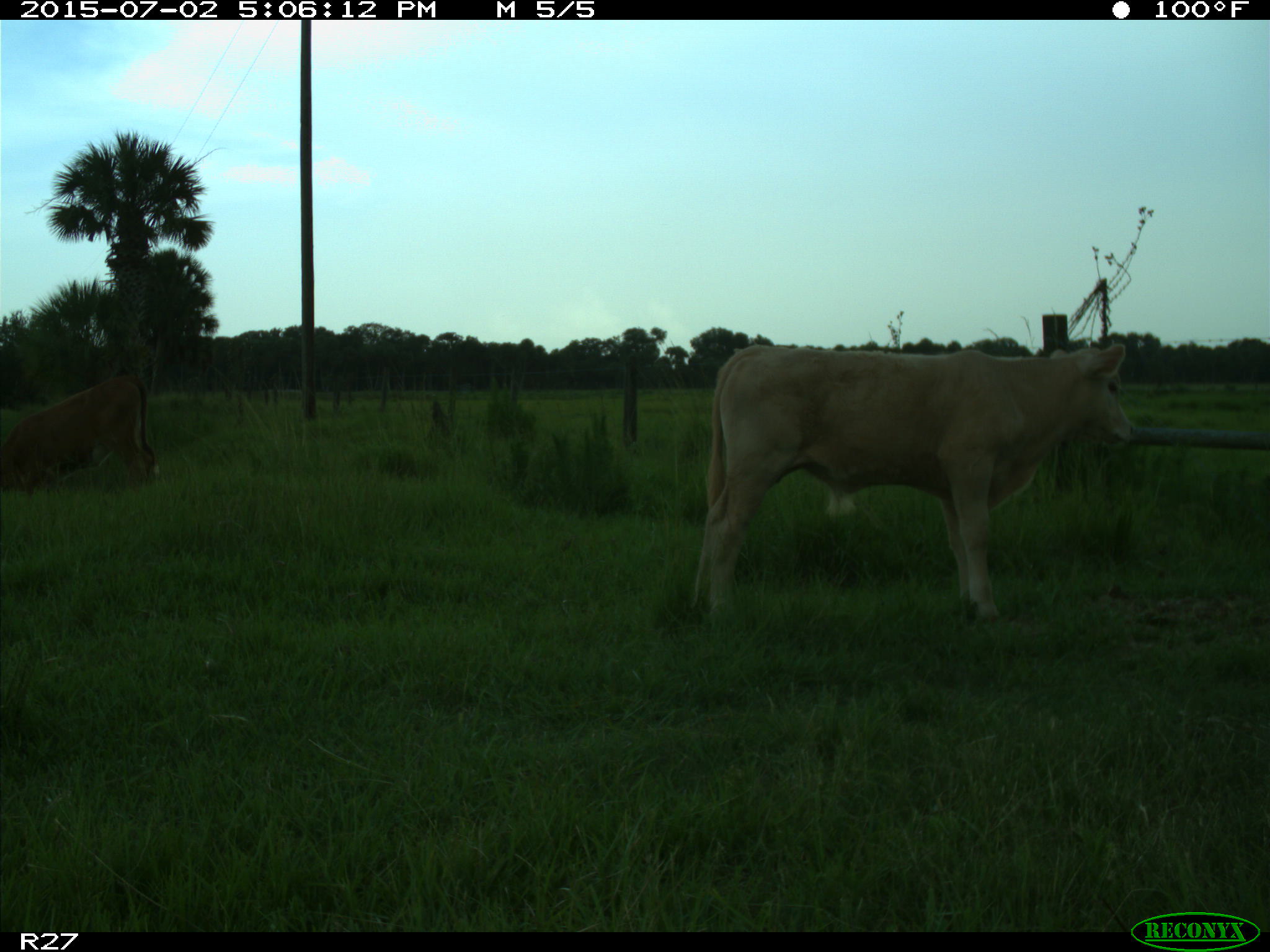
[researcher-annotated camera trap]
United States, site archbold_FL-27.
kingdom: Animalia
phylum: Chordata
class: Mammalia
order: Artiodactyla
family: Bovidae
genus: Bos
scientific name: Bos taurus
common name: domestic cow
Bos taurus (domestic cow).